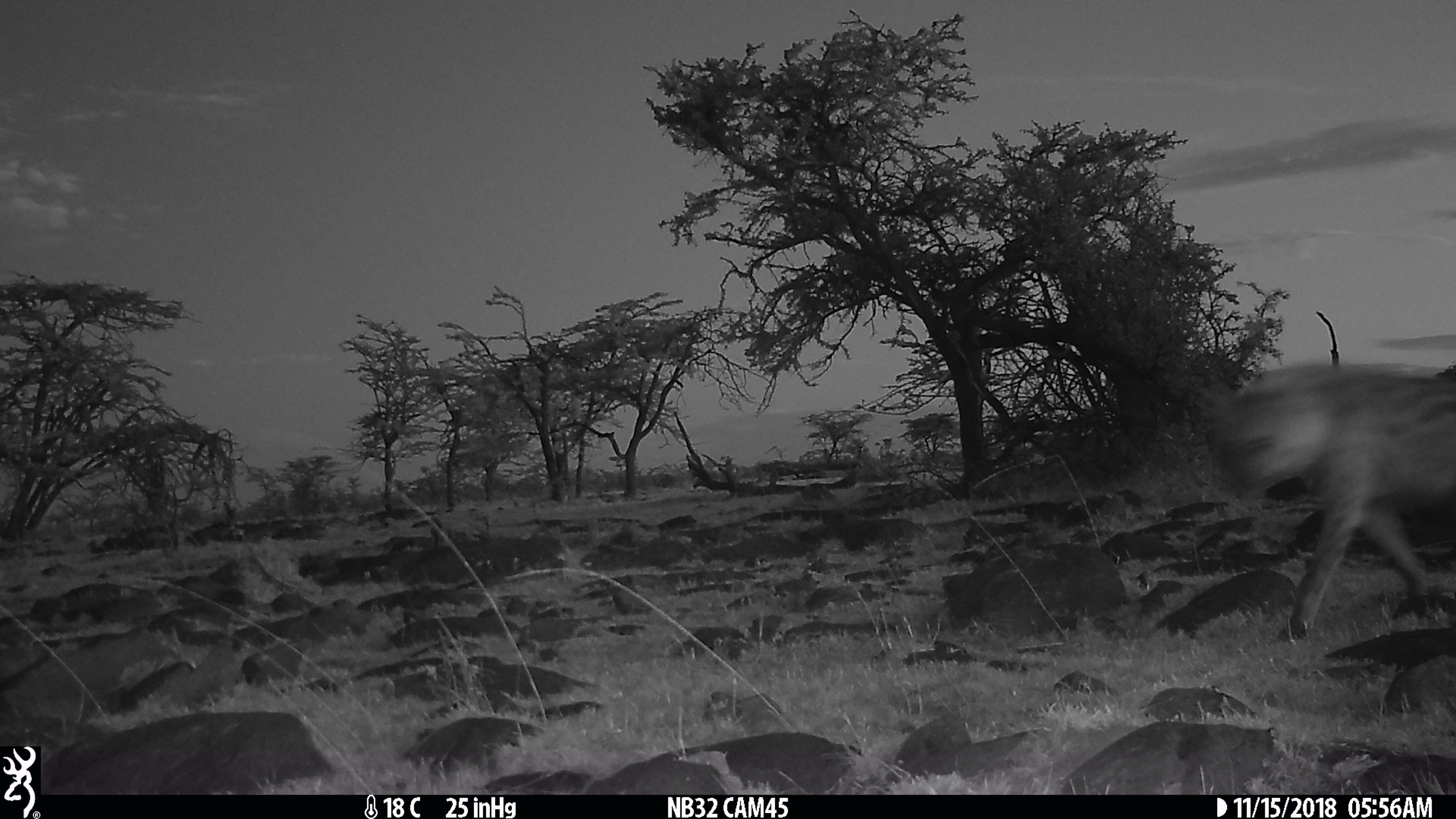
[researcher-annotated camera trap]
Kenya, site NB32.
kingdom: Animalia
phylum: Chordata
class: Mammalia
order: Carnivora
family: Hyaenidae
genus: Crocuta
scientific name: Crocuta crocuta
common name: spotted hyena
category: hyena spotted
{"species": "hyena spotted (spotted hyena) (Crocuta crocuta)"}